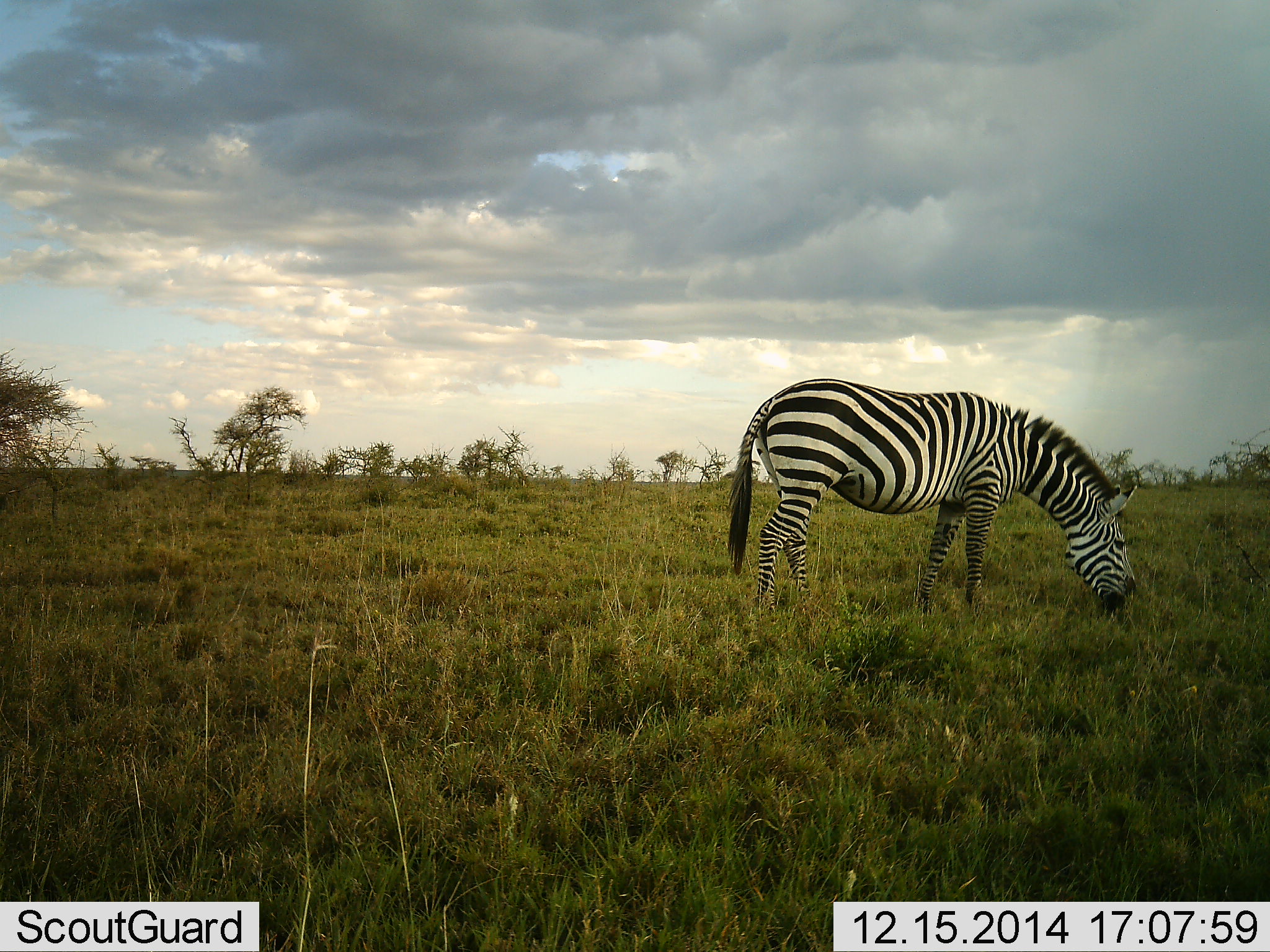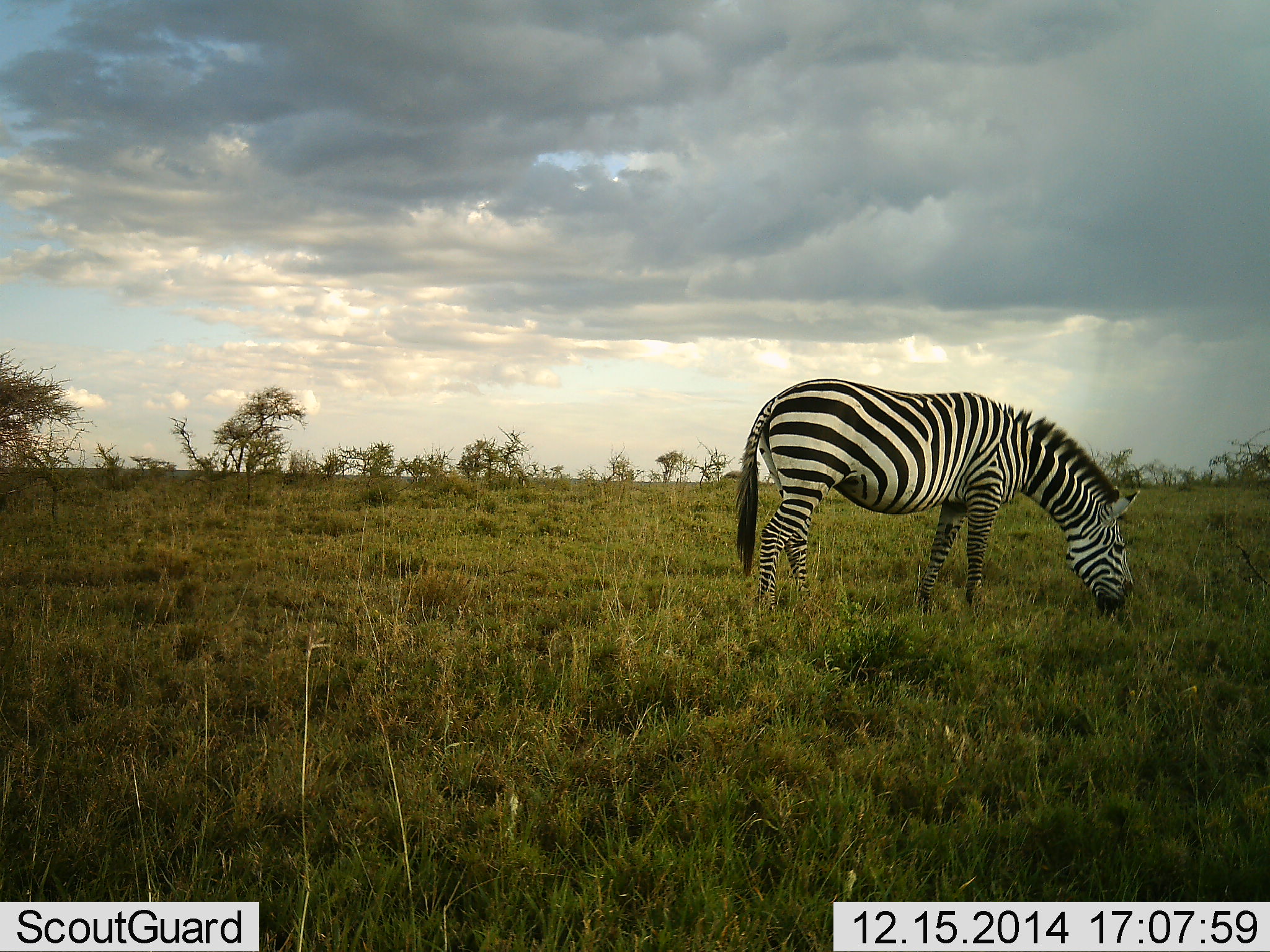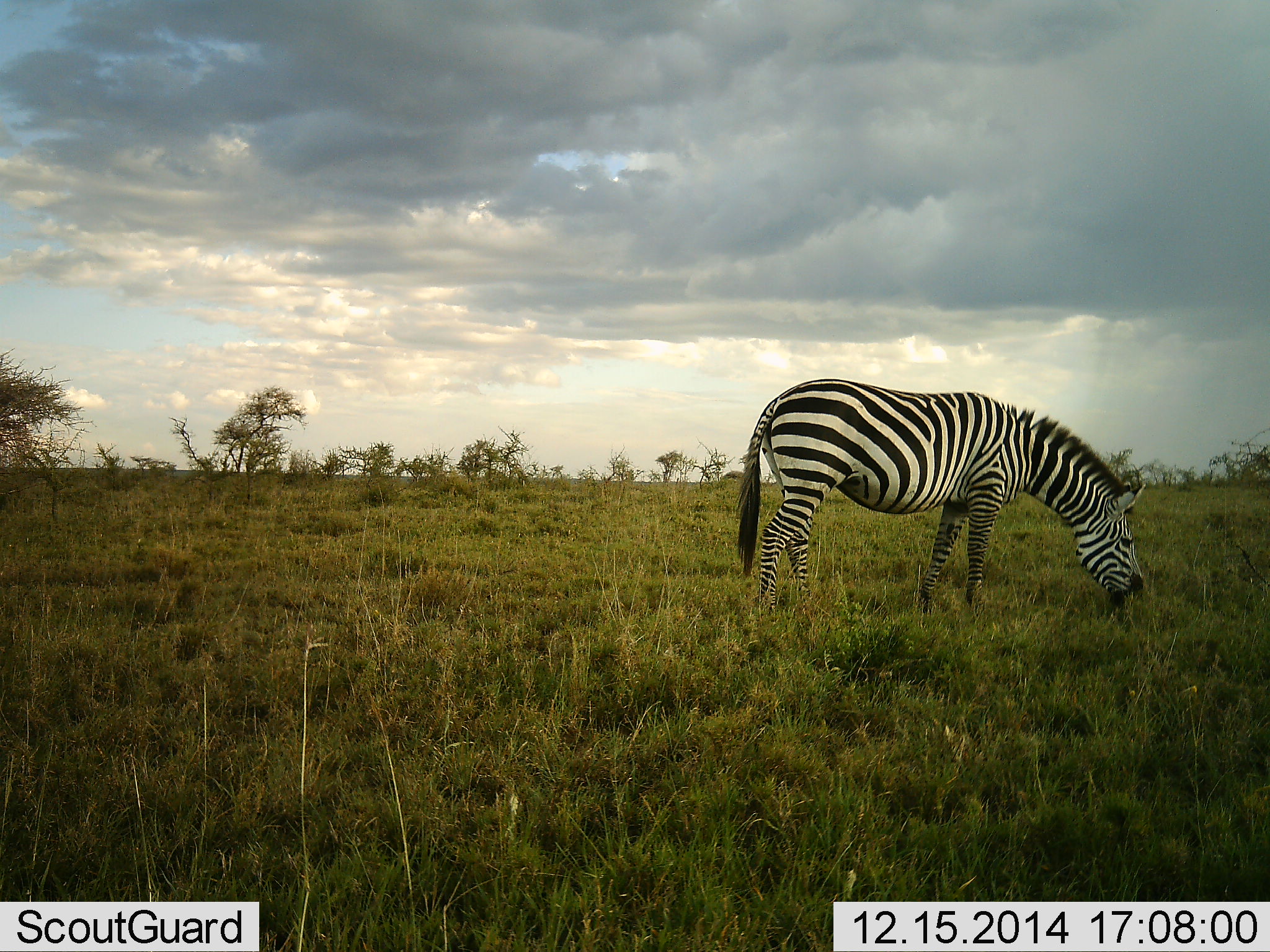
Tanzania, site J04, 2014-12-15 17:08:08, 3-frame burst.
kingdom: Animalia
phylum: Chordata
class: Mammalia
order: Perissodactyla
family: Equidae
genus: Equus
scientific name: Equus quagga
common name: plains zebra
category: zebra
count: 1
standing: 10%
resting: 0%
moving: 0%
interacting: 0%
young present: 0%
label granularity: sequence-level